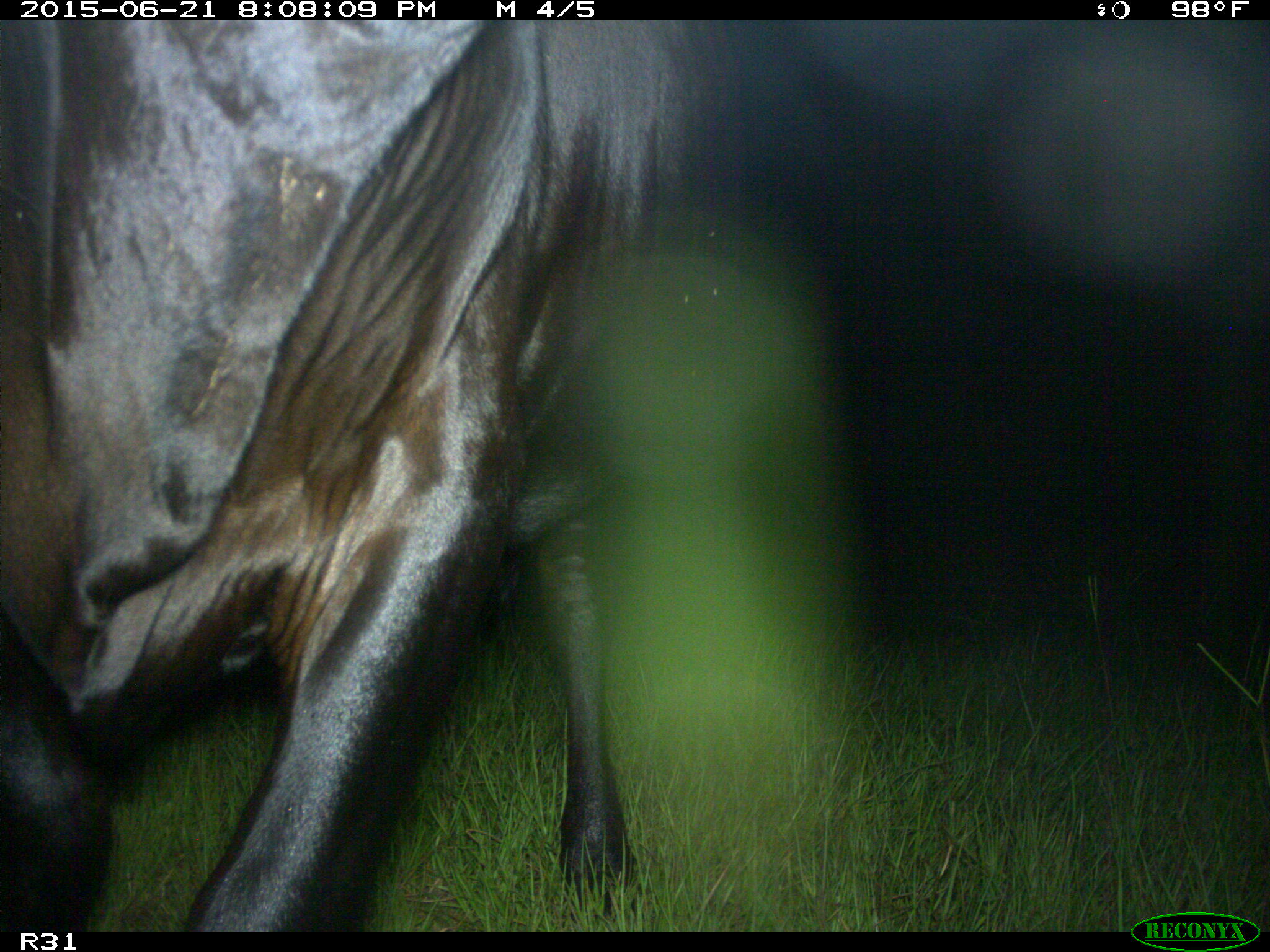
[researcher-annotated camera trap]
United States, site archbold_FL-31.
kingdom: Animalia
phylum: Chordata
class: Mammalia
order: Artiodactyla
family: Bovidae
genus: Bos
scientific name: Bos taurus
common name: domestic cow